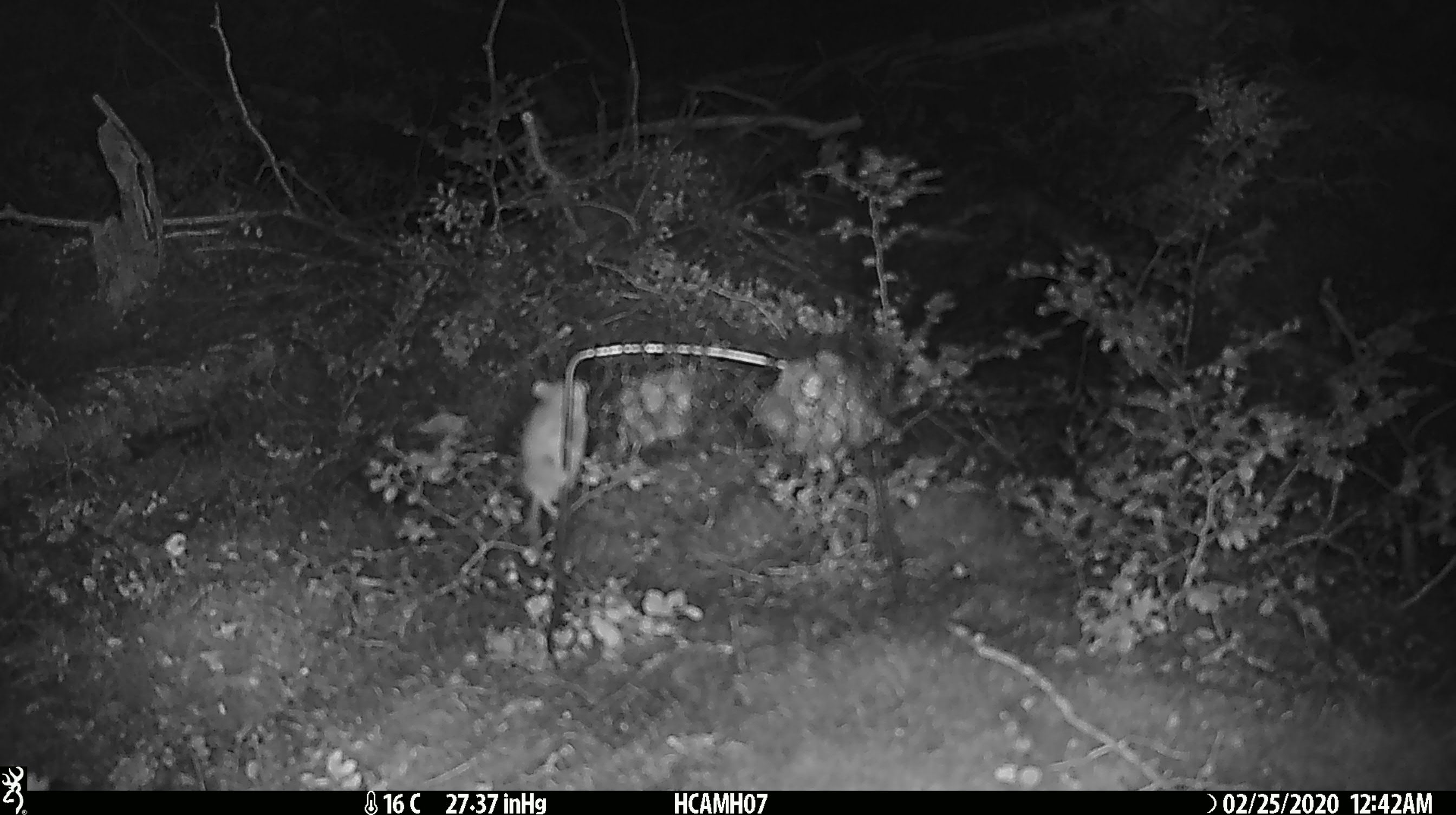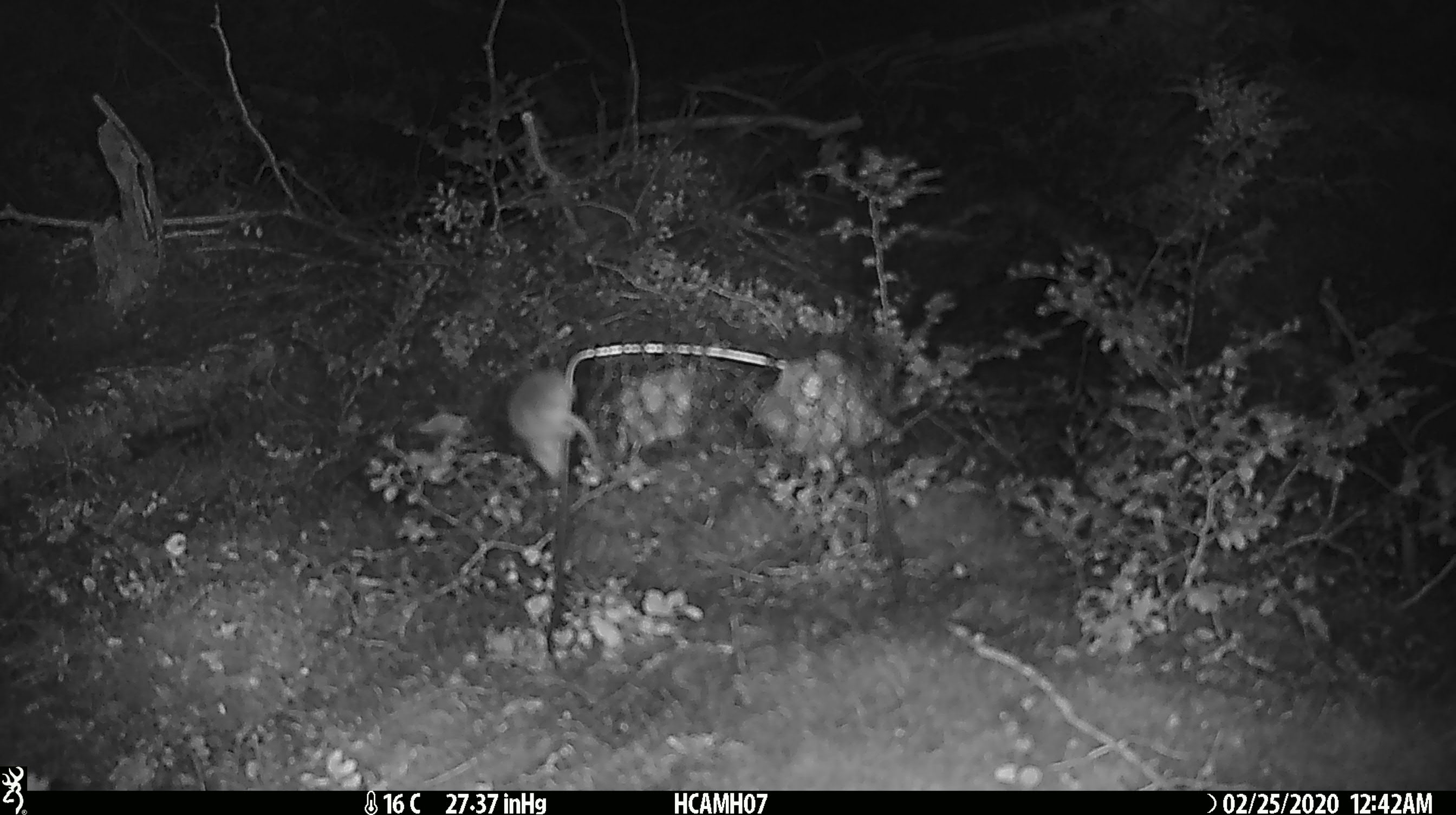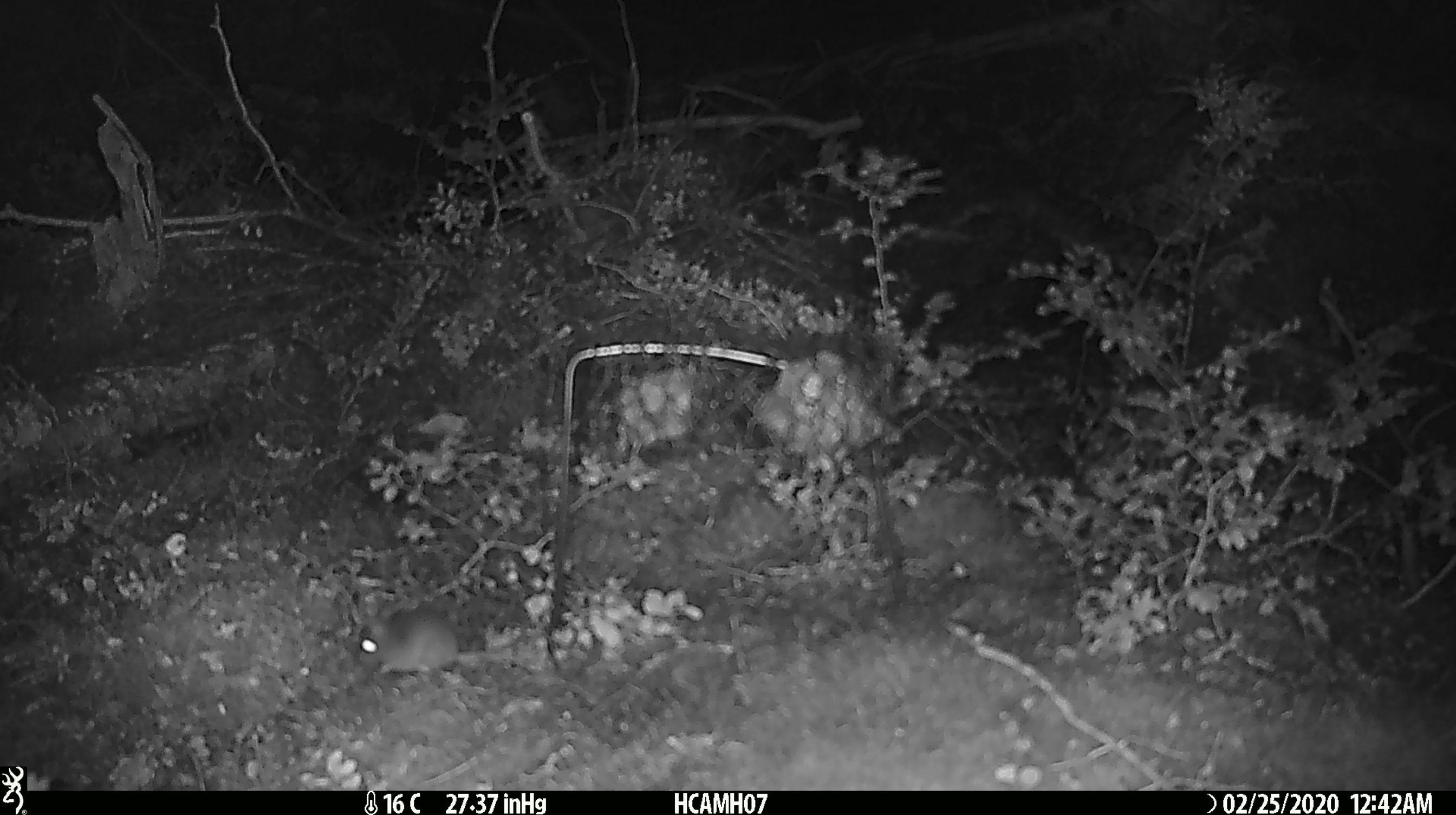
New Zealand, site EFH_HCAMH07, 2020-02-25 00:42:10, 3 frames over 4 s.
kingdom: Animalia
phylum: Chordata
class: Mammalia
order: Rodentia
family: Muridae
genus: Mus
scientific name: Mus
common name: mouse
Mouse (Mus).